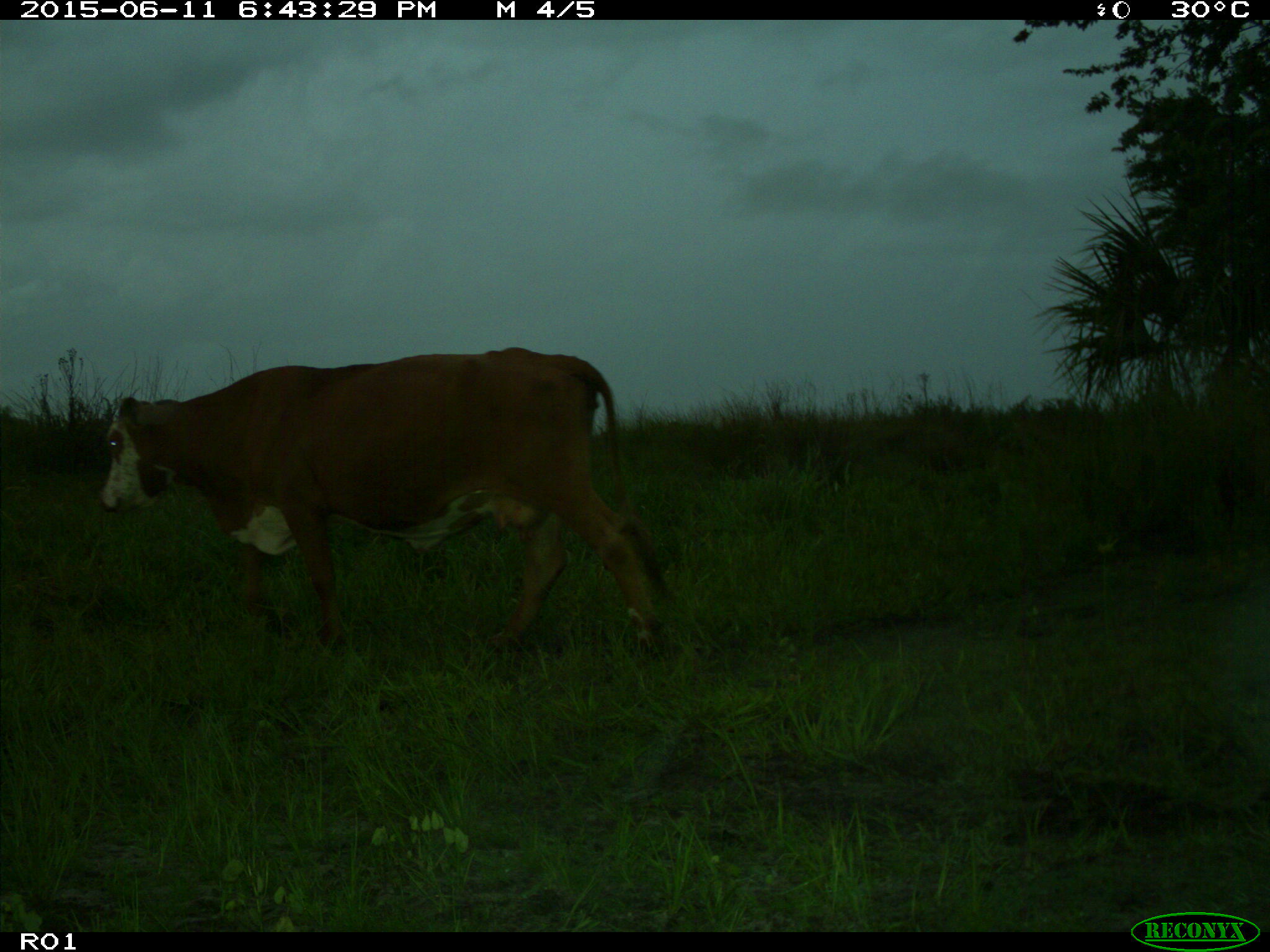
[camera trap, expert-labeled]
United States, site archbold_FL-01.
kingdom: Animalia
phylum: Chordata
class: Mammalia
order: Artiodactyla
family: Bovidae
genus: Bos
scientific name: Bos taurus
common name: domestic cow